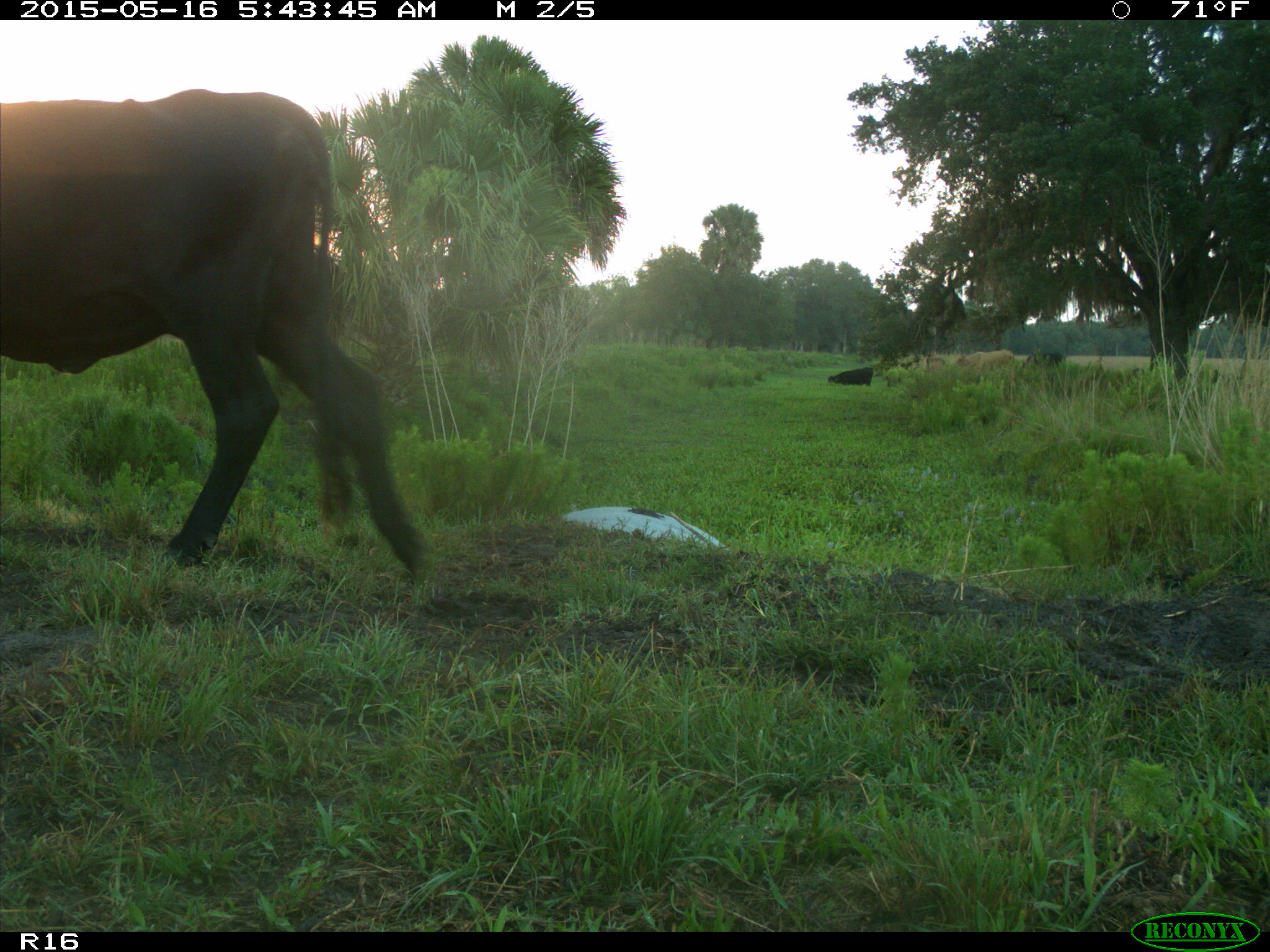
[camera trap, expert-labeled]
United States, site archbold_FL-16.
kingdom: Animalia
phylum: Chordata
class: Mammalia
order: Artiodactyla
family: Bovidae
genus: Bos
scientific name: Bos taurus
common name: domestic cow